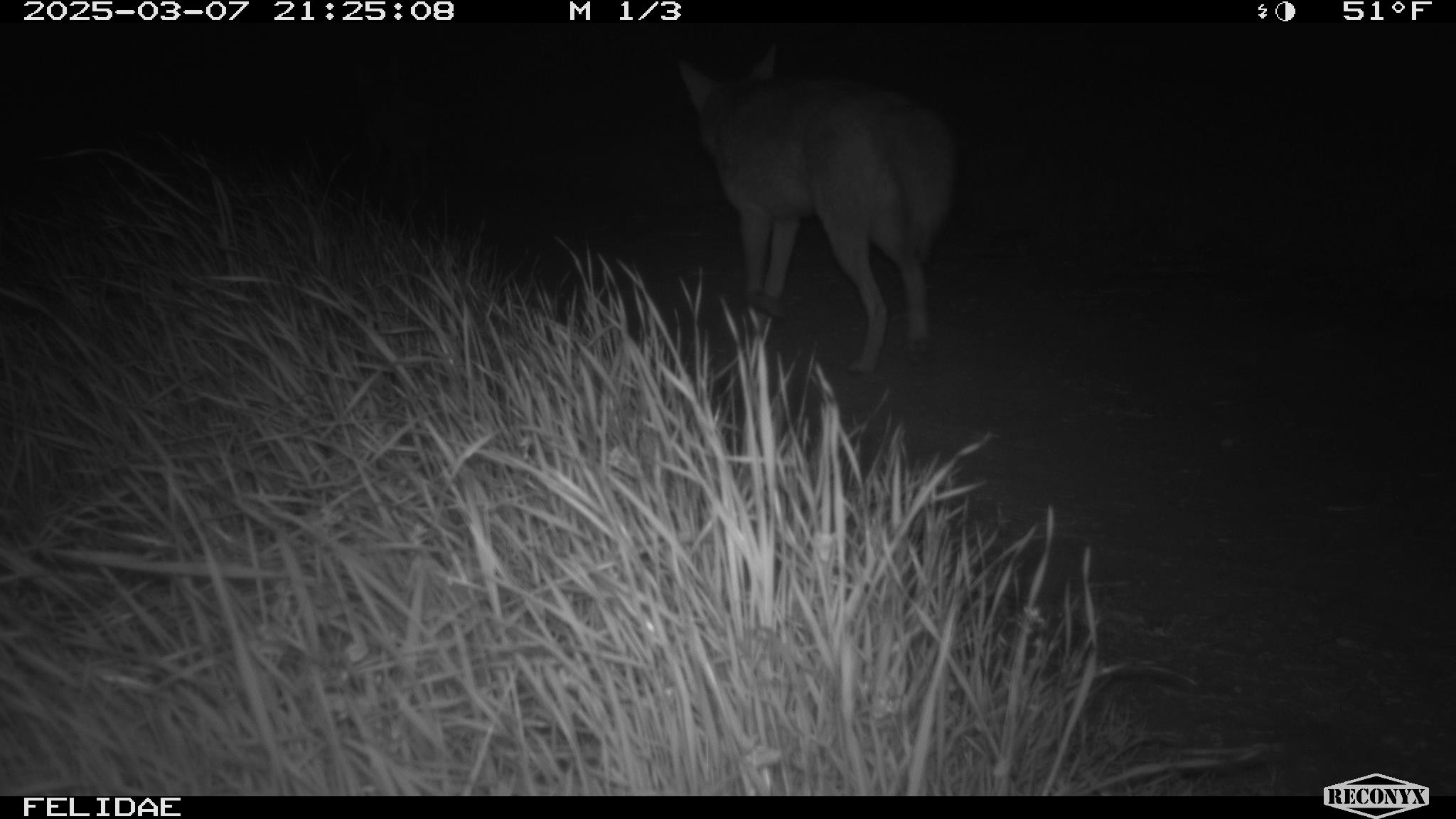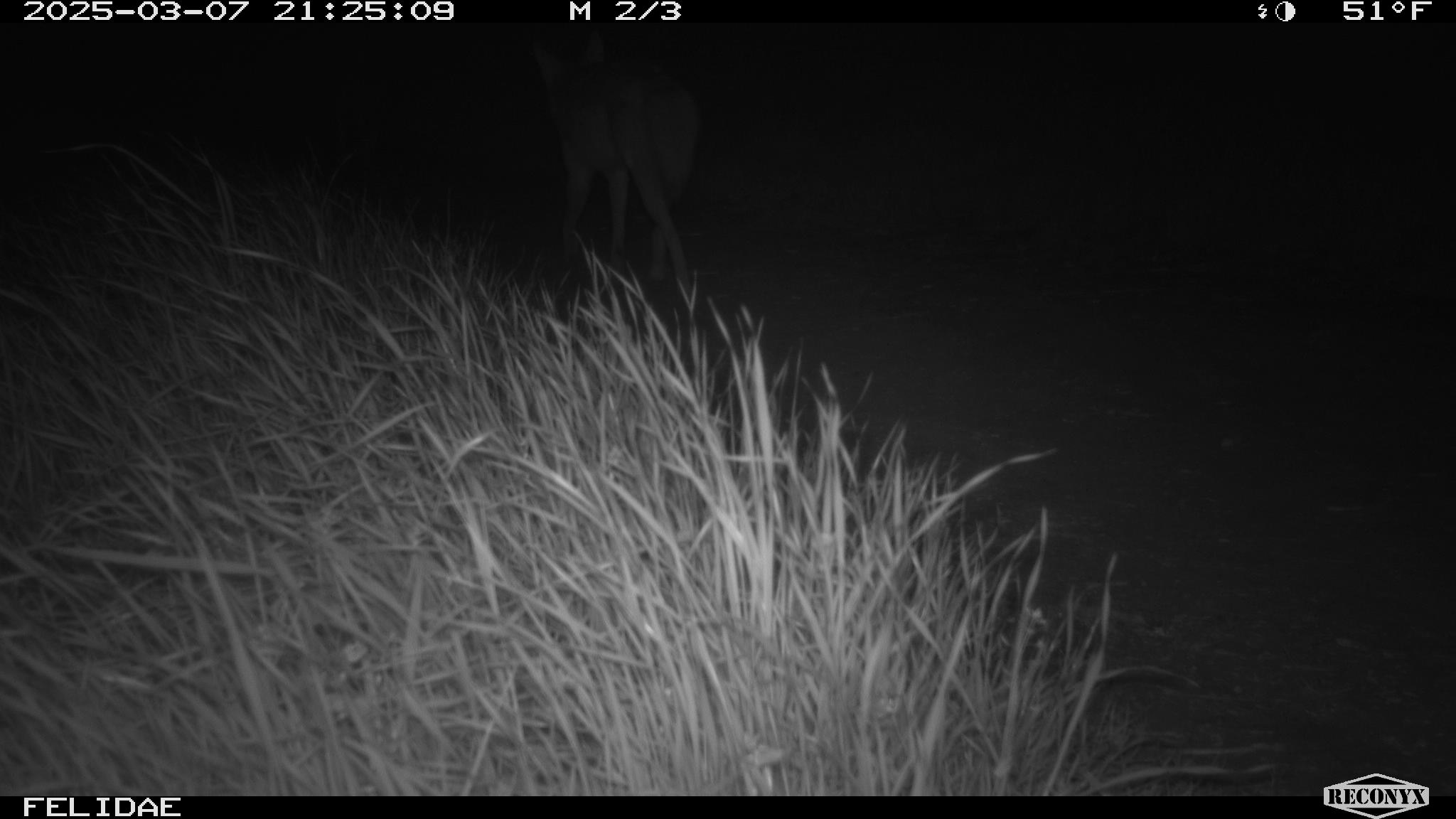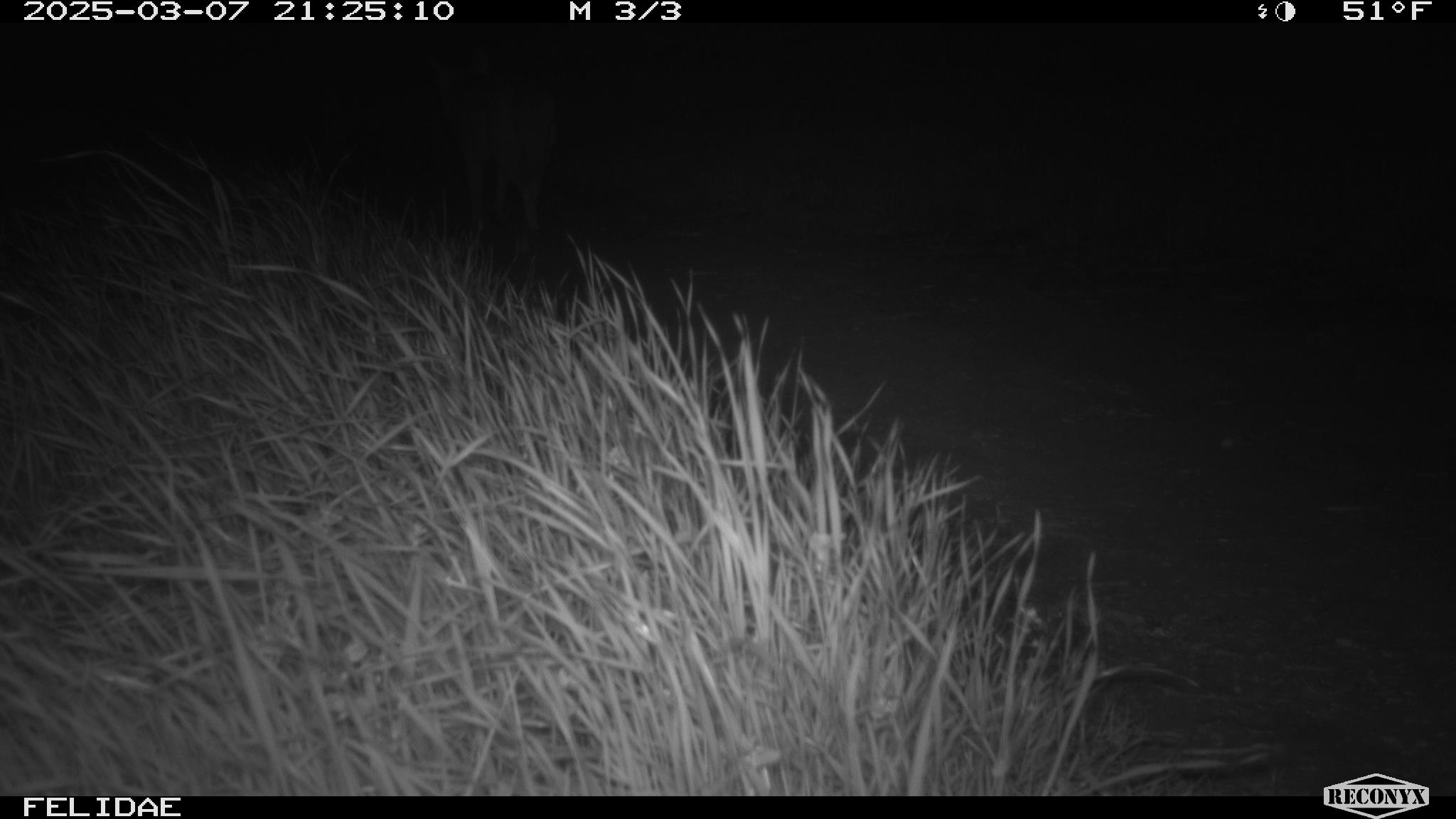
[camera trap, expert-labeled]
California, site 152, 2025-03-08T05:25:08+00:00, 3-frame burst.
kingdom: Animalia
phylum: Chordata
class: Mammalia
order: Carnivora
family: Canidae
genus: Canis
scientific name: Canis latrans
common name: coyote